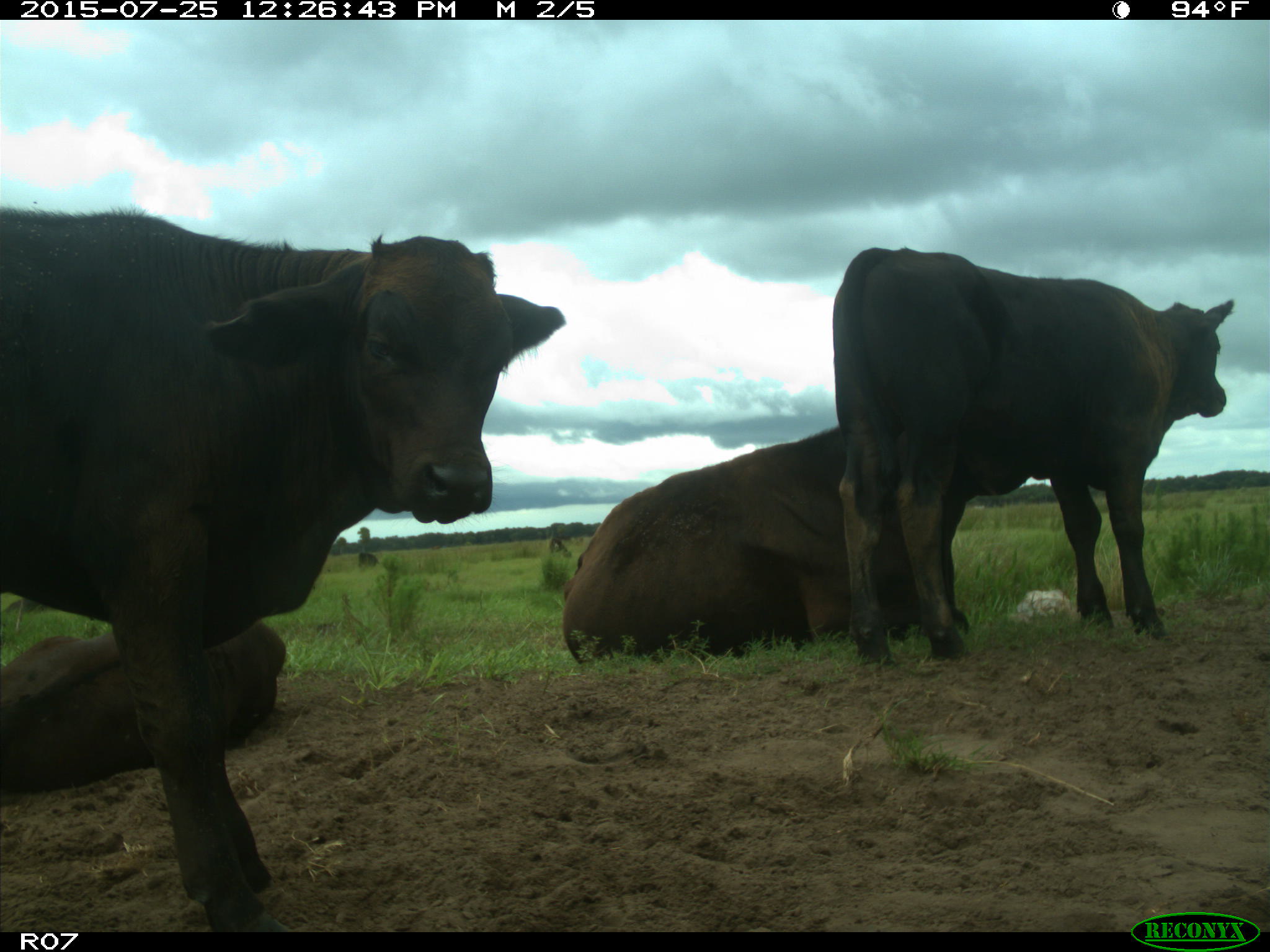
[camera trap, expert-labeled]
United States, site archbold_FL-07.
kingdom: Animalia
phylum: Chordata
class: Mammalia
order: Artiodactyla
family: Bovidae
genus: Bos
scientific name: Bos taurus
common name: domestic cow